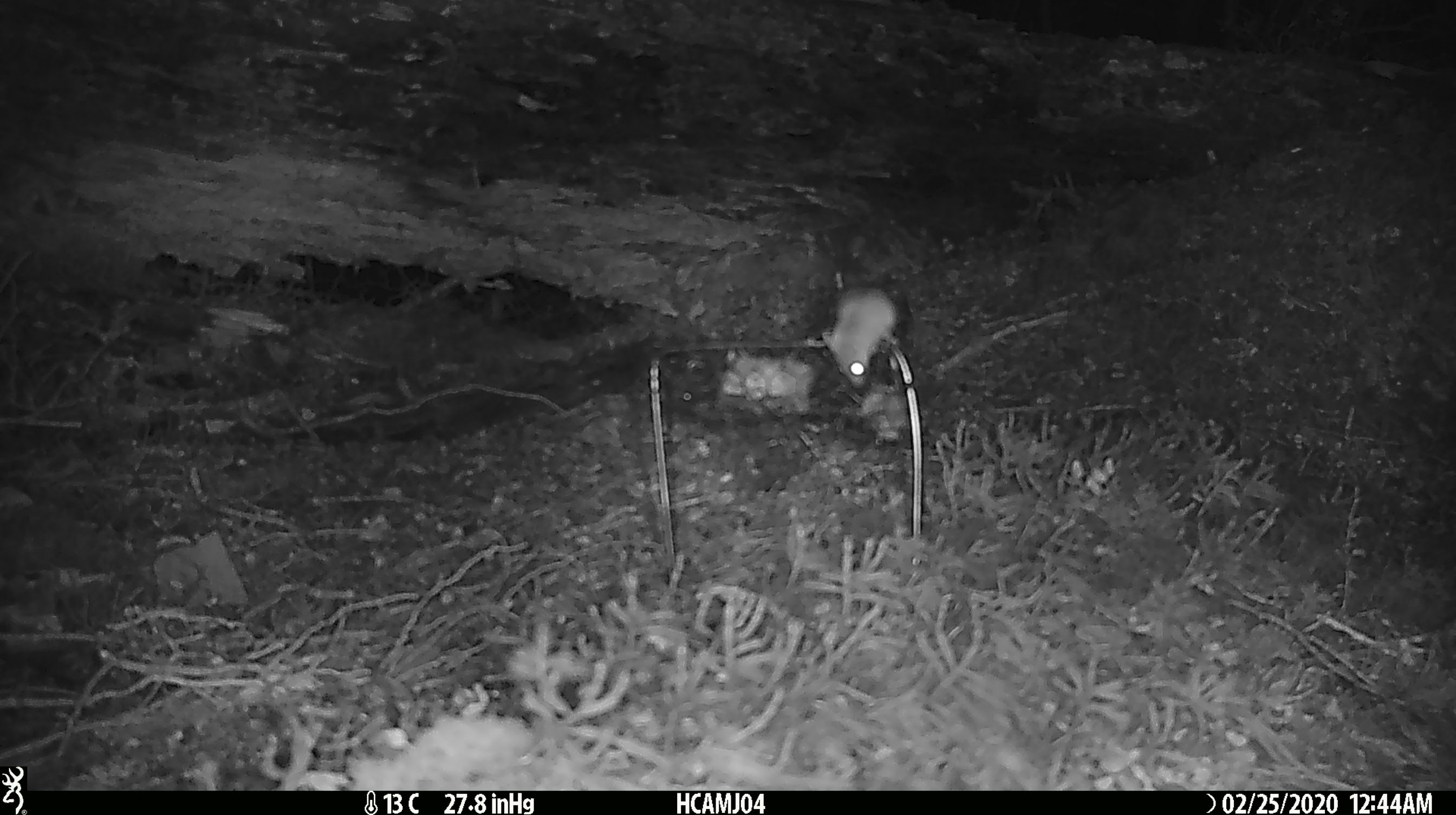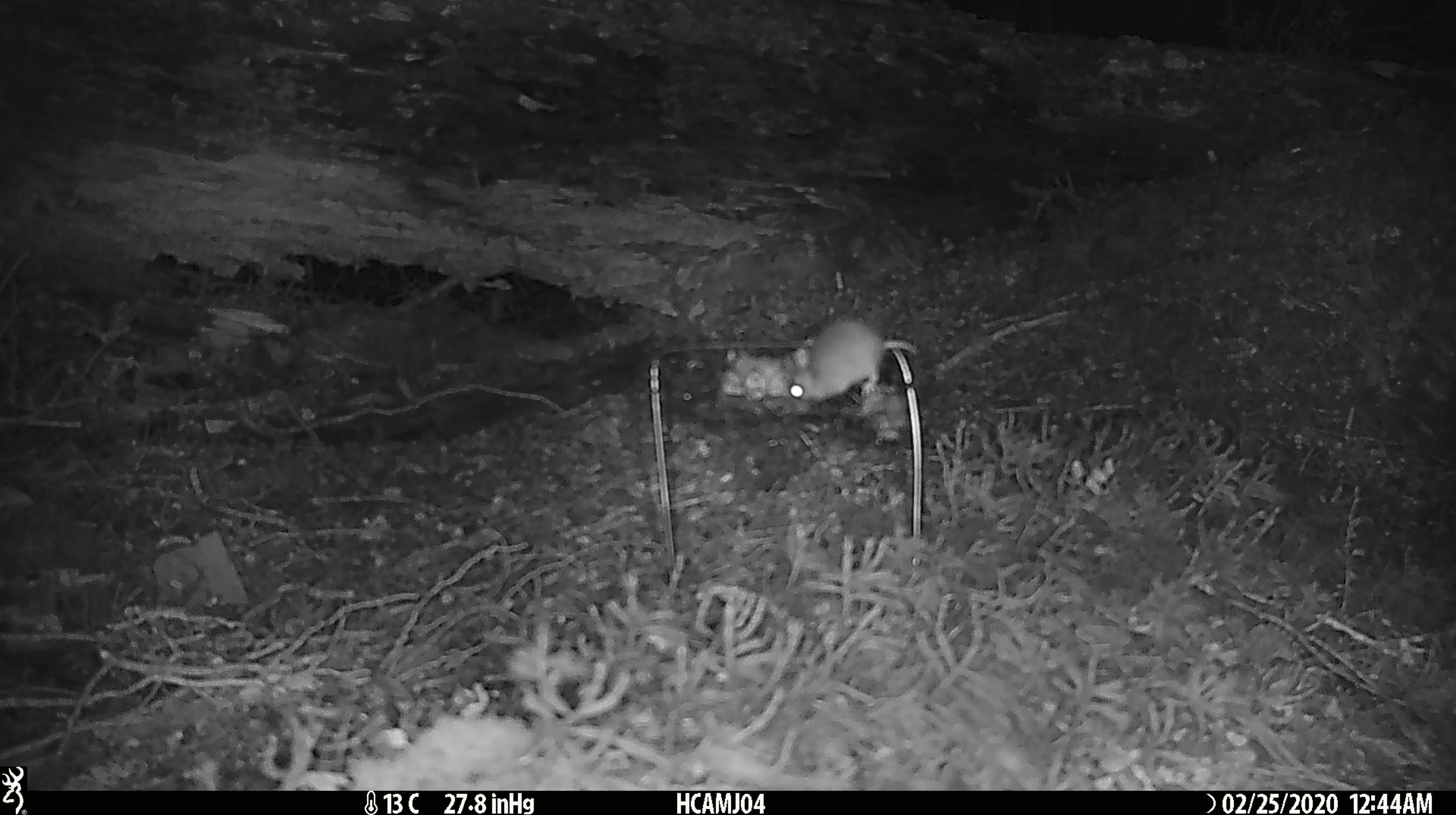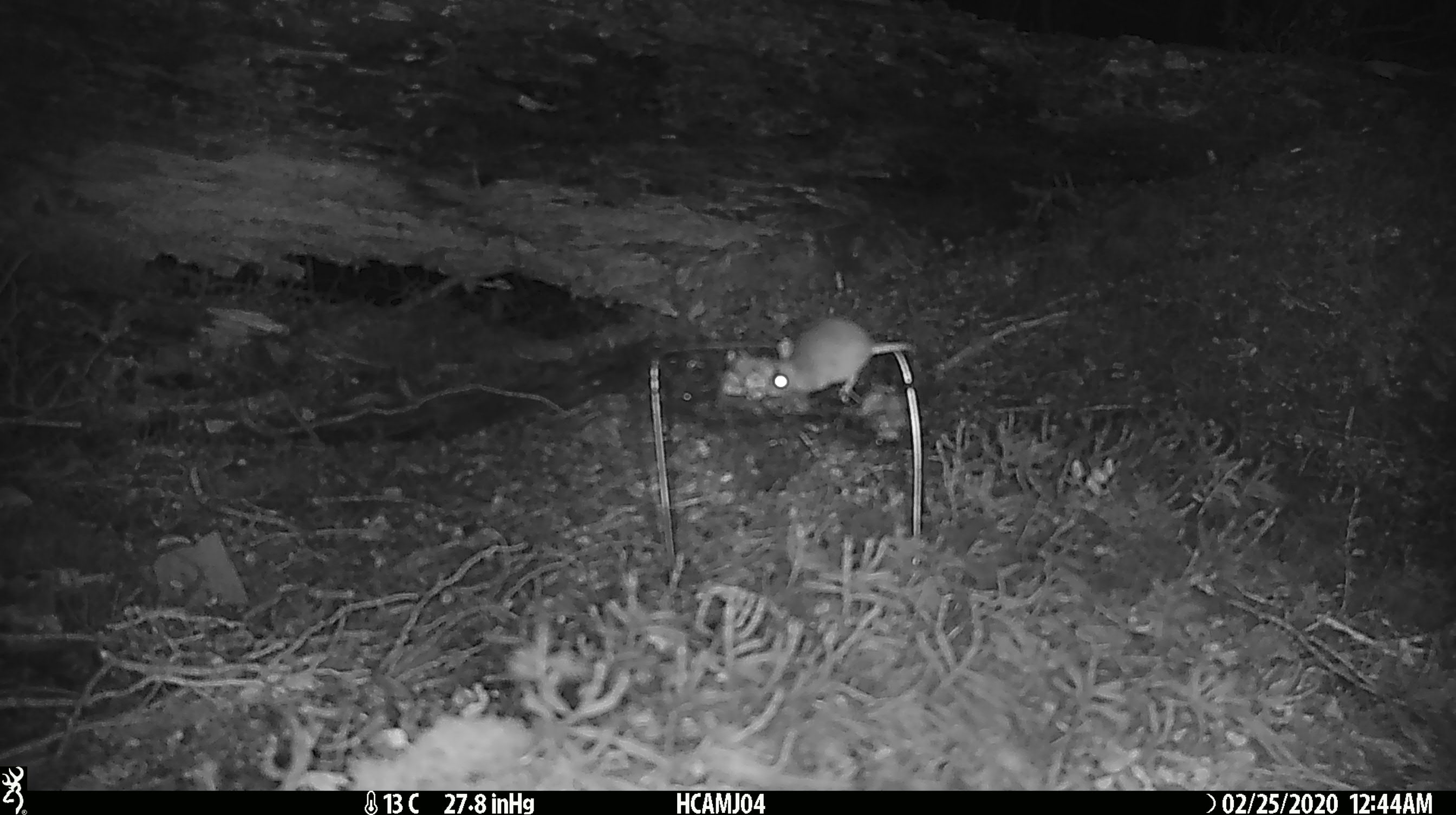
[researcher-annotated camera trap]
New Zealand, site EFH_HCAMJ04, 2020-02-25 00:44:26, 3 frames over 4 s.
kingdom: Animalia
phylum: Chordata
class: Mammalia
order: Rodentia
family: Muridae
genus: Mus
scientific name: Mus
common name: mouse